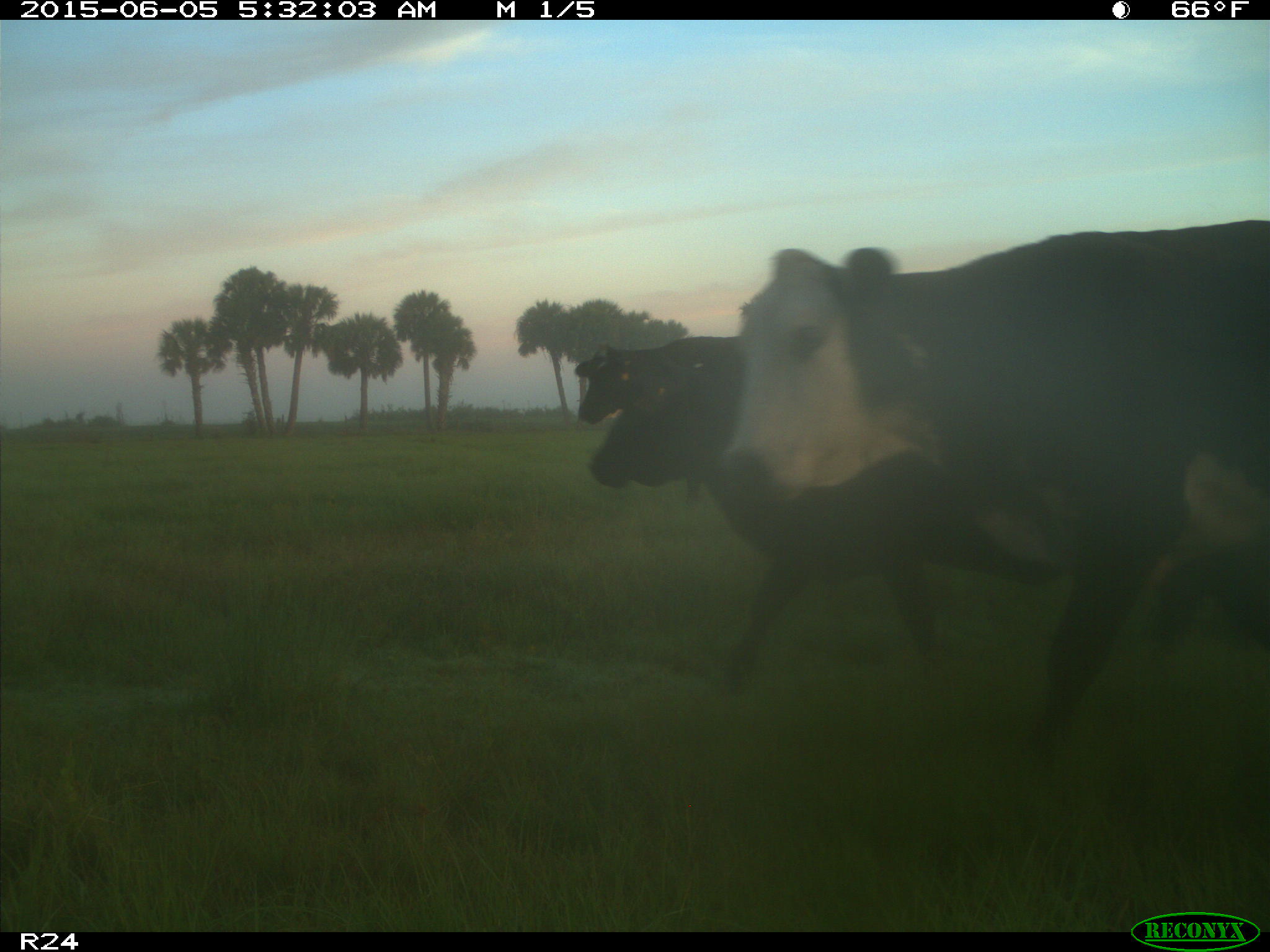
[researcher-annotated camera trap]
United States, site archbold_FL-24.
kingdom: Animalia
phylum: Chordata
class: Mammalia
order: Artiodactyla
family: Bovidae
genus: Bos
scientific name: Bos taurus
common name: domestic cow